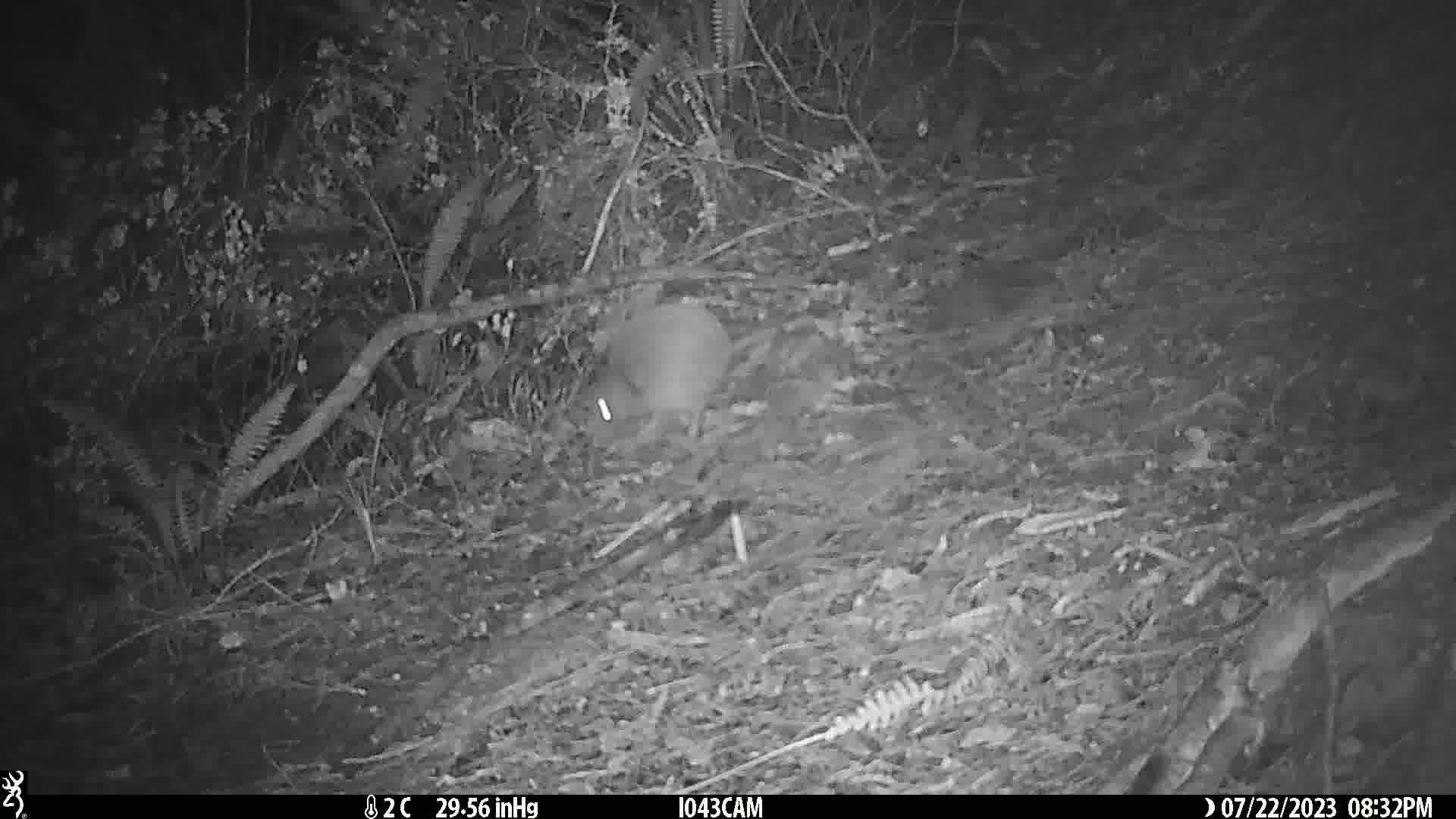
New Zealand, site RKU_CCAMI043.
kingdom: Animalia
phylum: Chordata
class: Aves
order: Apterygiformes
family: Apterygidae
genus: Apteryx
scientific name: Apteryx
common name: kiwi